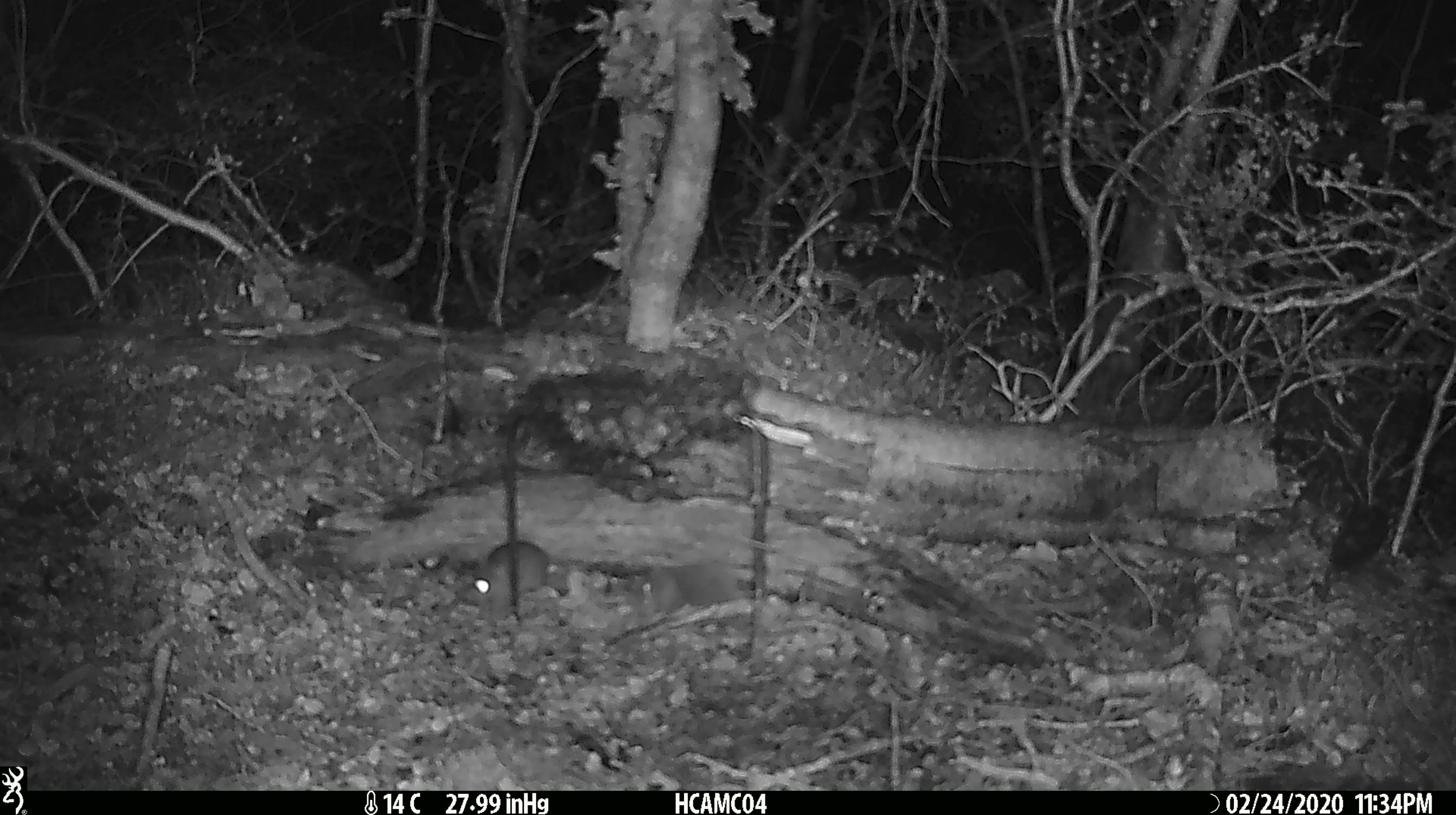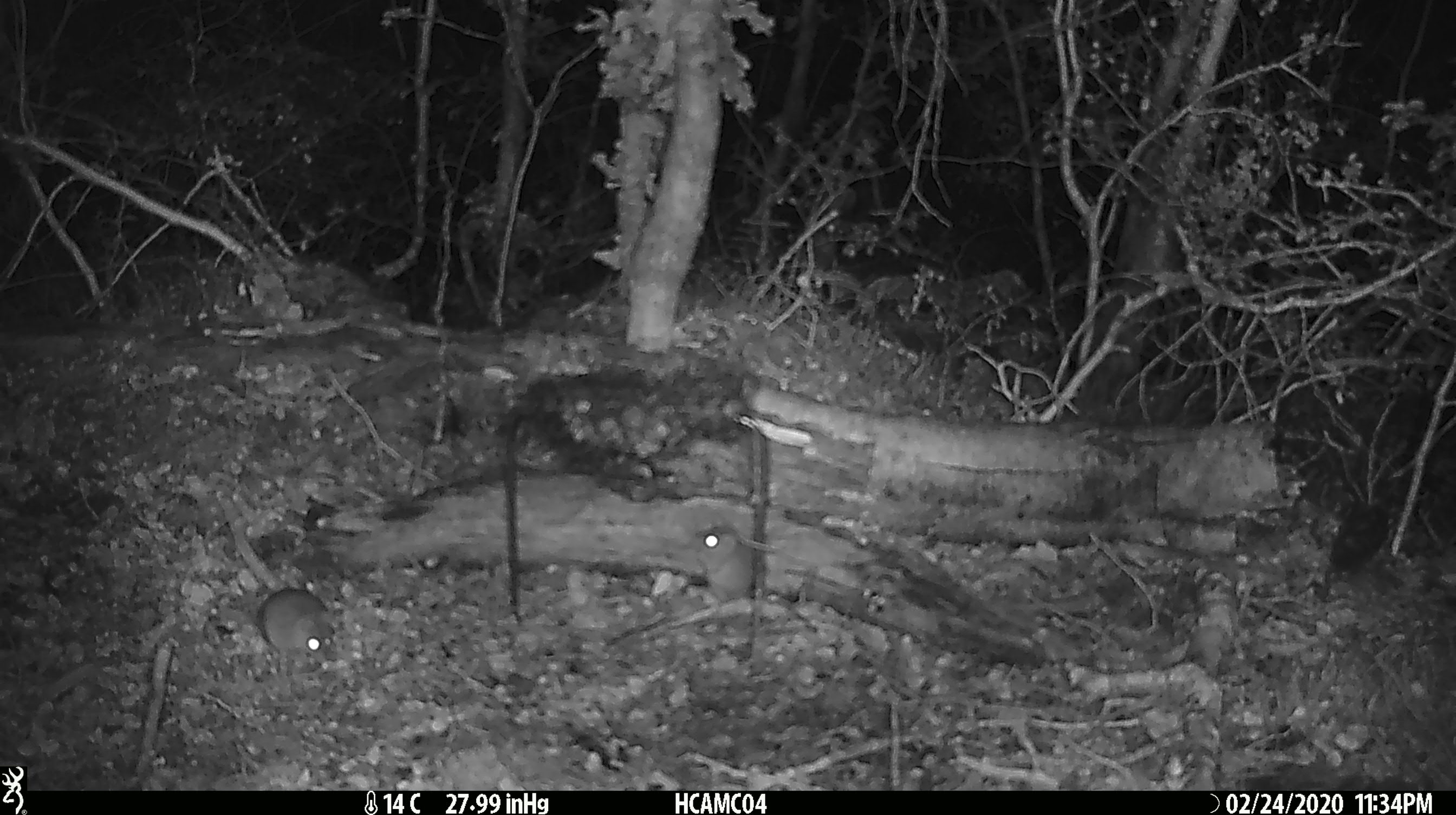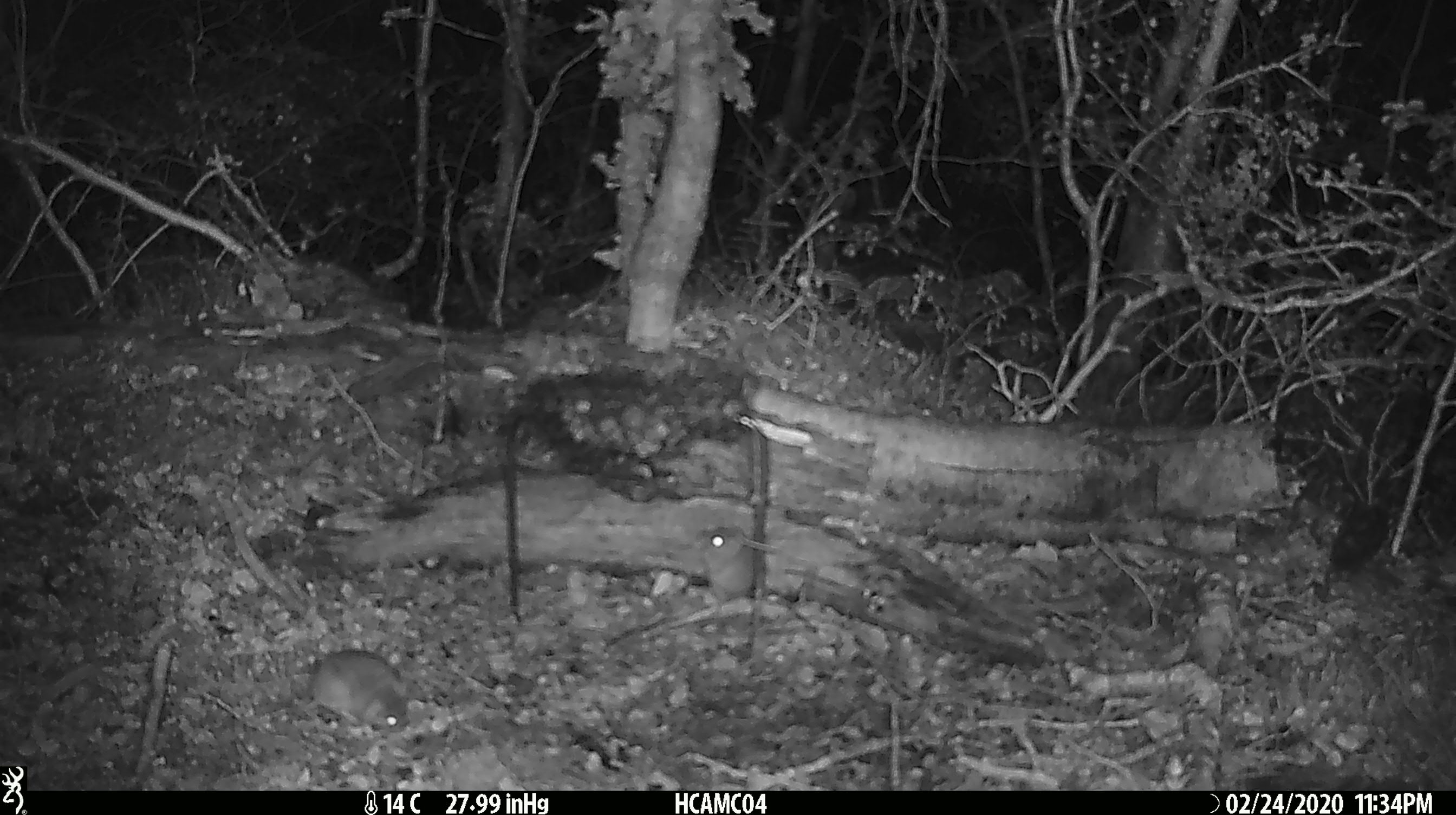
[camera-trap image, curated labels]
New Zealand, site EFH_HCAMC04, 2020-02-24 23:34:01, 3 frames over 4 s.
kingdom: Animalia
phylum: Chordata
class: Mammalia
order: Rodentia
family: Muridae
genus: Mus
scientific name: Mus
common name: mouse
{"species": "mouse (Mus)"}